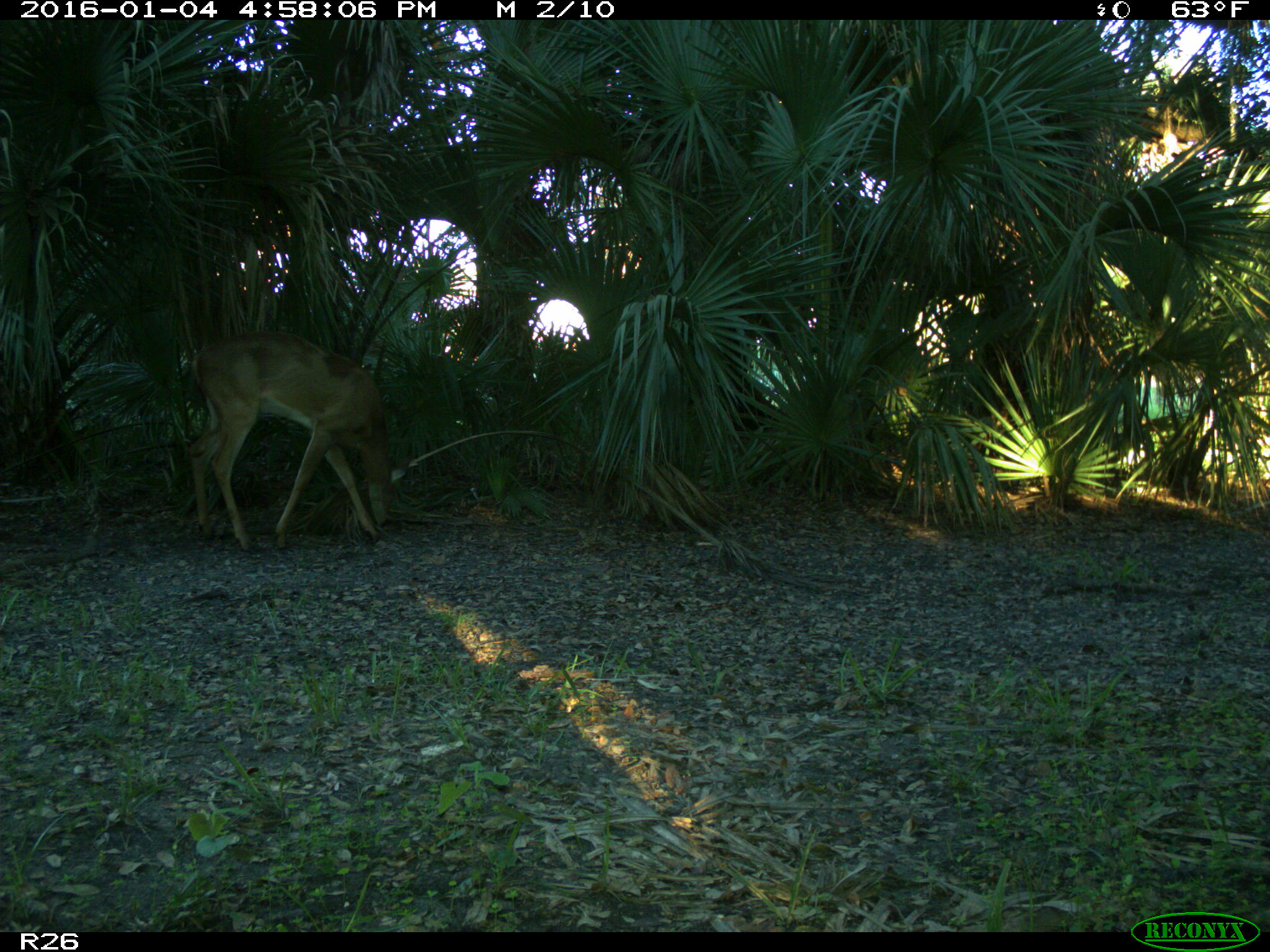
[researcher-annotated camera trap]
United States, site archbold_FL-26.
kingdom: Animalia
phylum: Chordata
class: Mammalia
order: Artiodactyla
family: Cervidae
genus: Odocoileus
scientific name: Odocoileus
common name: deer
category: unidentified deer